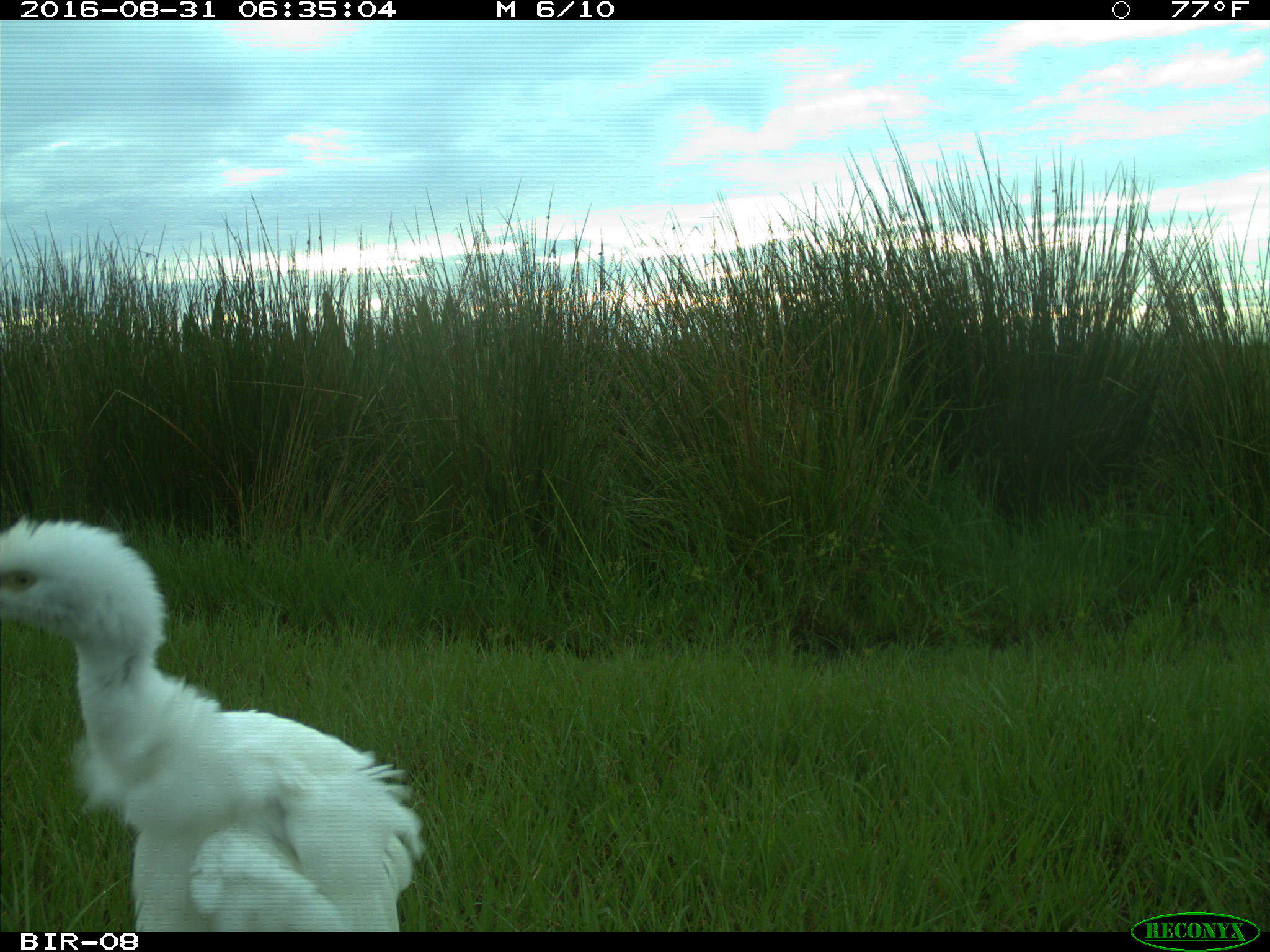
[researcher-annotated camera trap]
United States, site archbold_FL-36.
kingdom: Animalia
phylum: Chordata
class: Aves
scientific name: Aves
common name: birds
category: unidentified bird